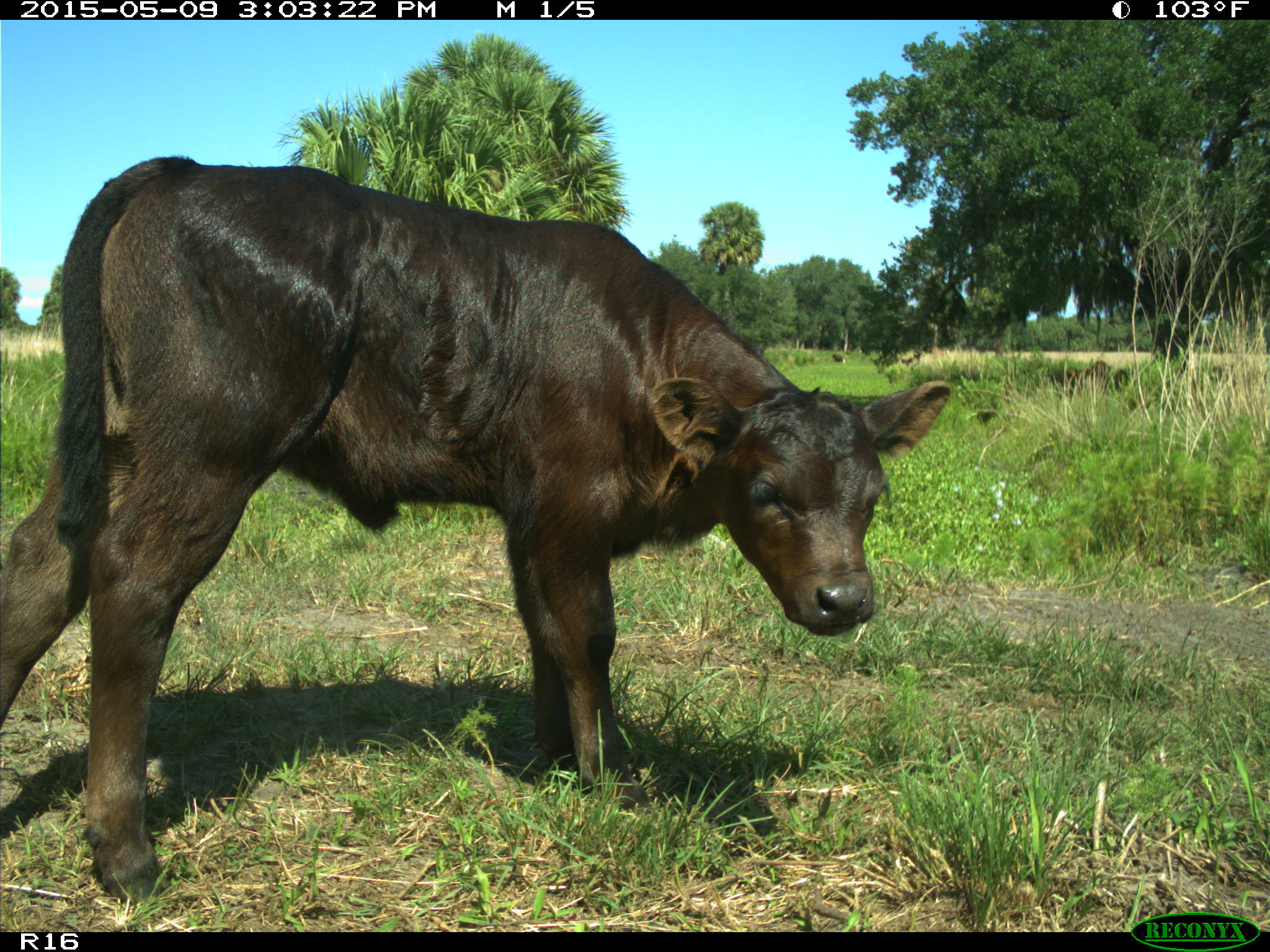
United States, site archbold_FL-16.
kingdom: Animalia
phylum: Chordata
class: Mammalia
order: Artiodactyla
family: Bovidae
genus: Bos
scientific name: Bos taurus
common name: domestic cow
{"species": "Bos taurus (domestic cow)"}